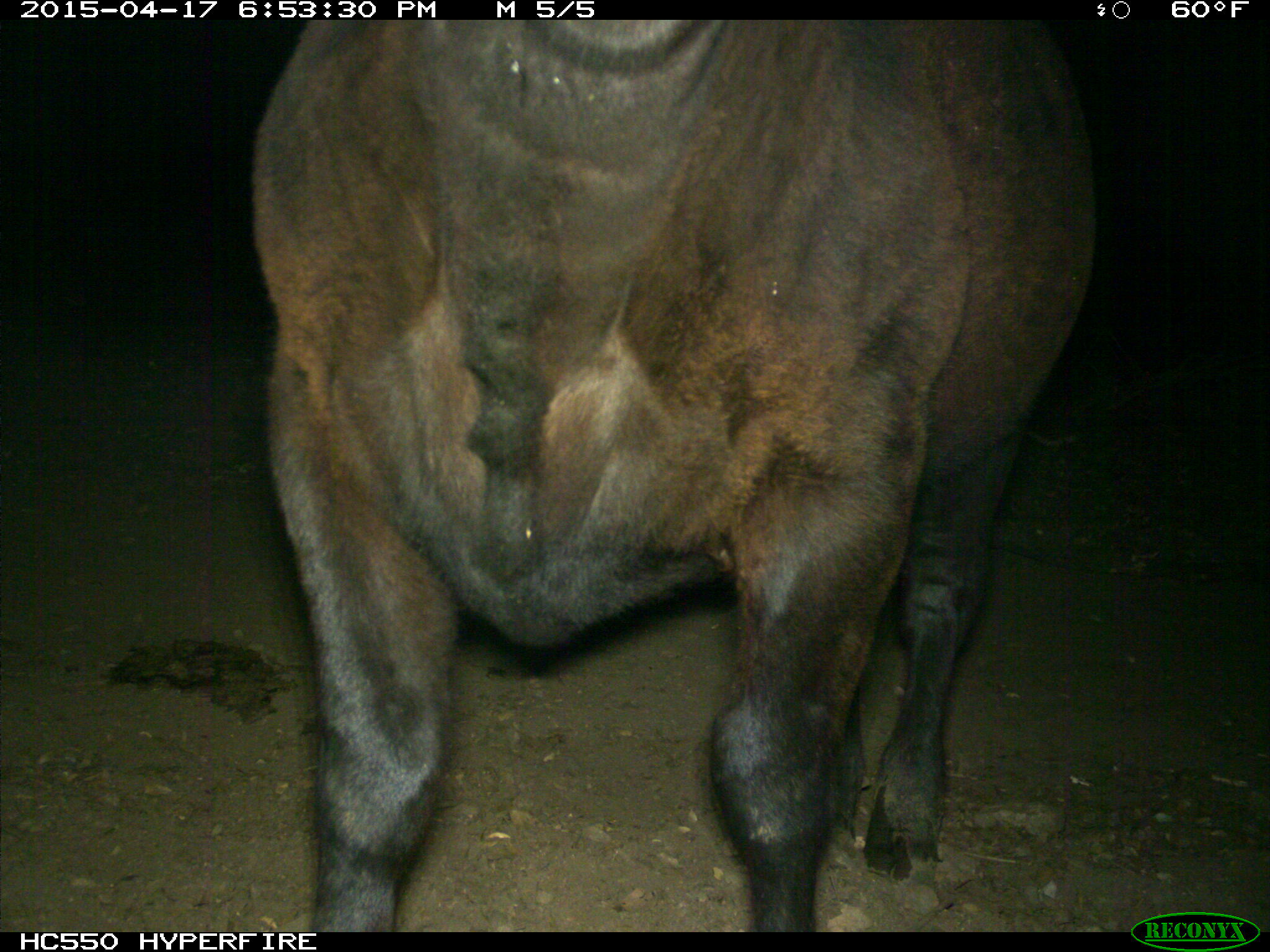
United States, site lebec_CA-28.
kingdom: Animalia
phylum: Chordata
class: Mammalia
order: Artiodactyla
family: Bovidae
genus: Bos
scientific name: Bos taurus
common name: domestic cow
Bos taurus (domestic cow).